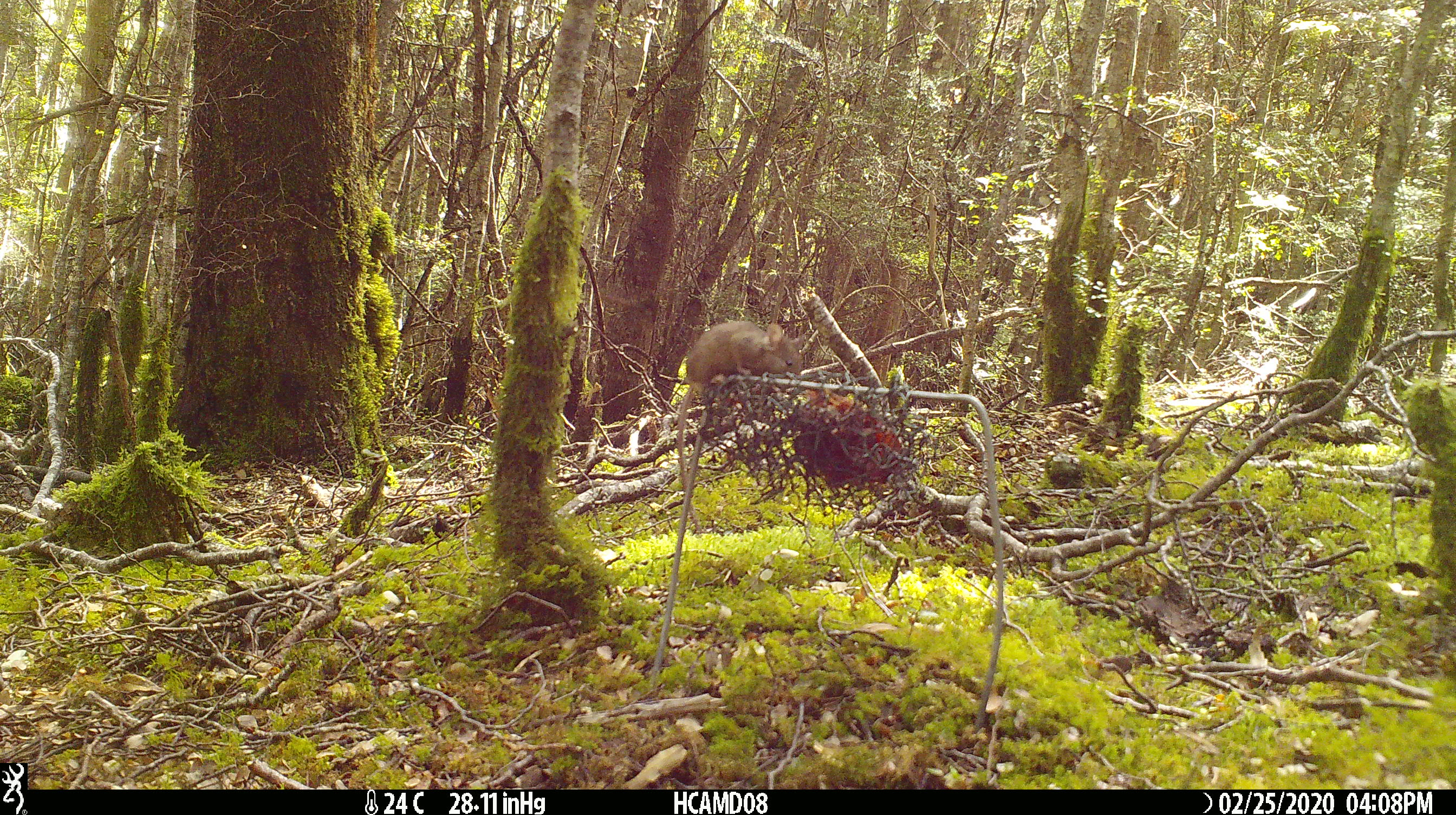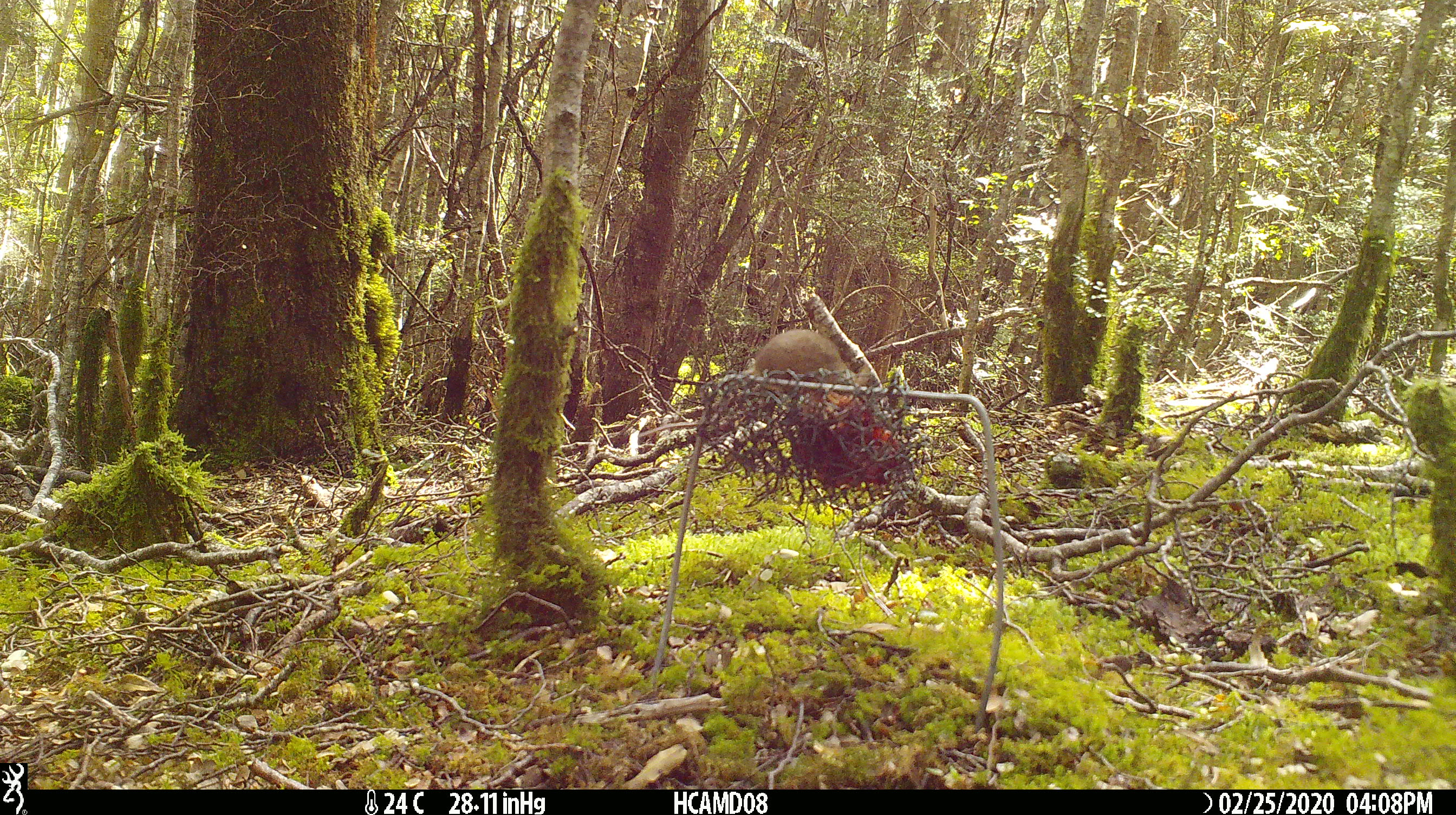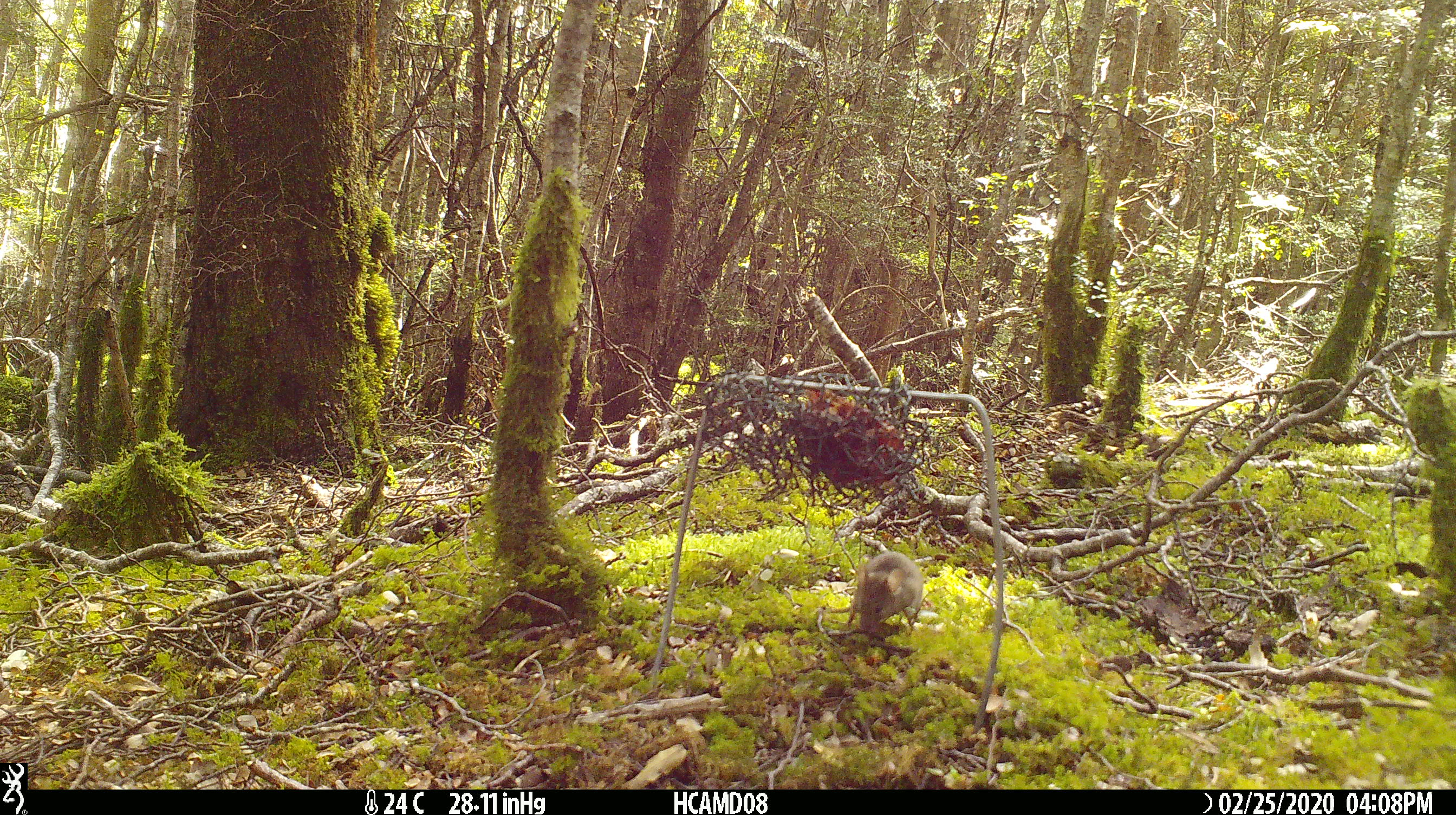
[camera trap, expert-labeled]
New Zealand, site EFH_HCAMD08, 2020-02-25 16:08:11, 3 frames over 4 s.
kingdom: Animalia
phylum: Chordata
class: Mammalia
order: Rodentia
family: Muridae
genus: Mus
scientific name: Mus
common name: mouse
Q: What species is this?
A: Mouse (Mus).